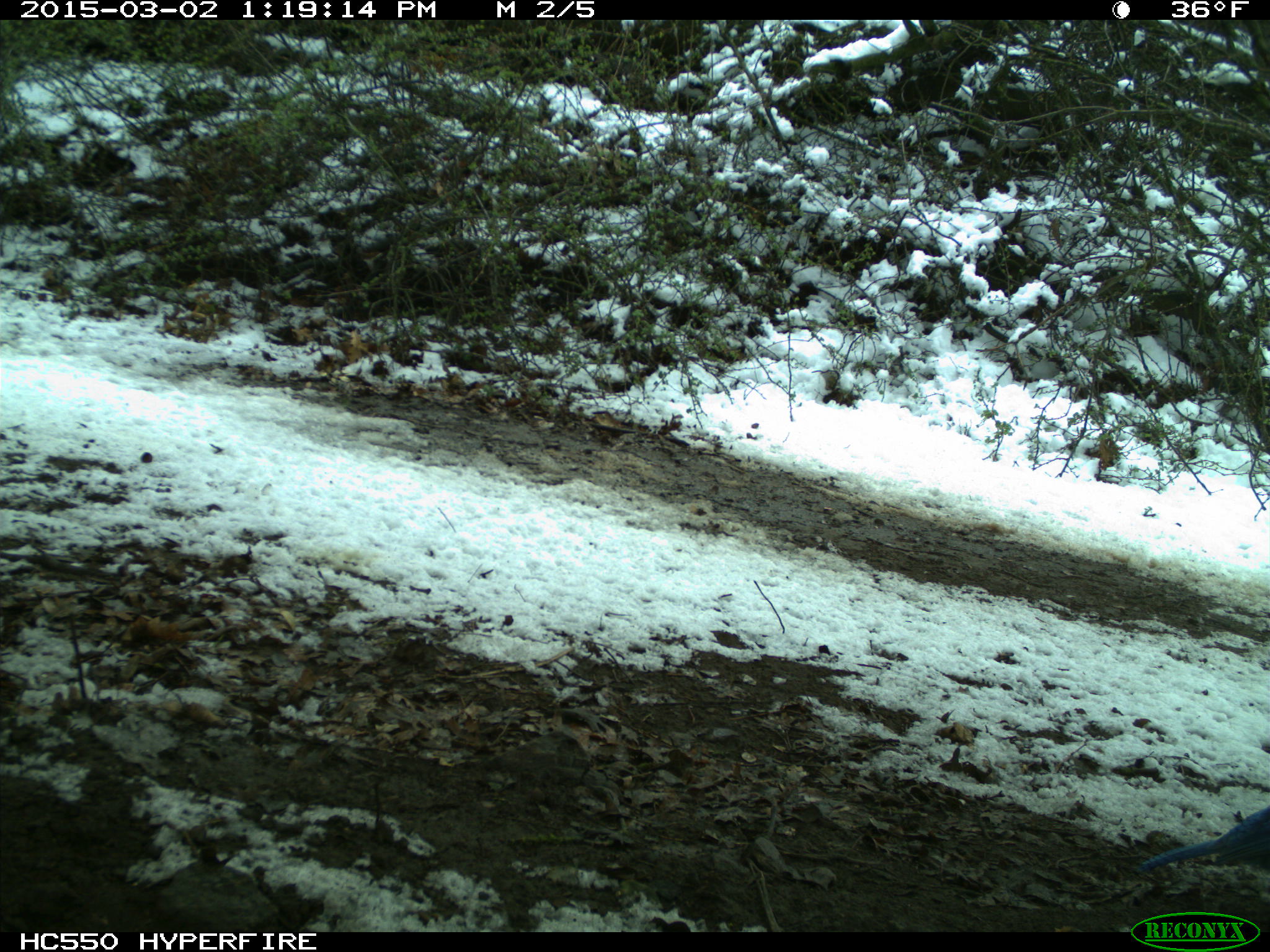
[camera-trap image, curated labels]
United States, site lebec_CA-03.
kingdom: Animalia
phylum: Chordata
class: Aves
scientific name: Aves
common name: birds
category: unidentified bird